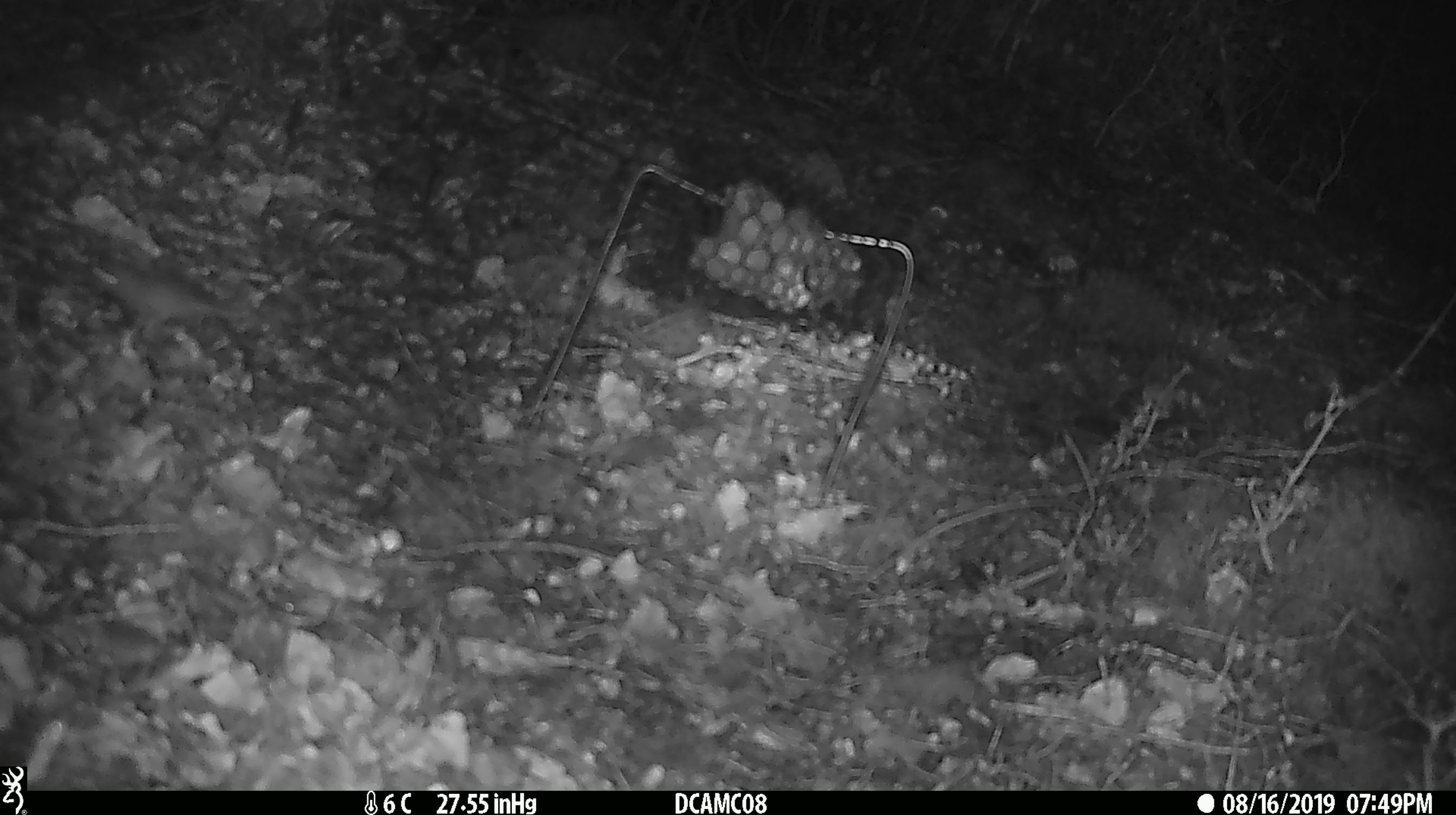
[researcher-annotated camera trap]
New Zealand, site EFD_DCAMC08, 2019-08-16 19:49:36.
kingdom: Animalia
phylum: Chordata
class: Mammalia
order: Rodentia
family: Muridae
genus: Mus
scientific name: Mus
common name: mouse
Mouse (Mus).